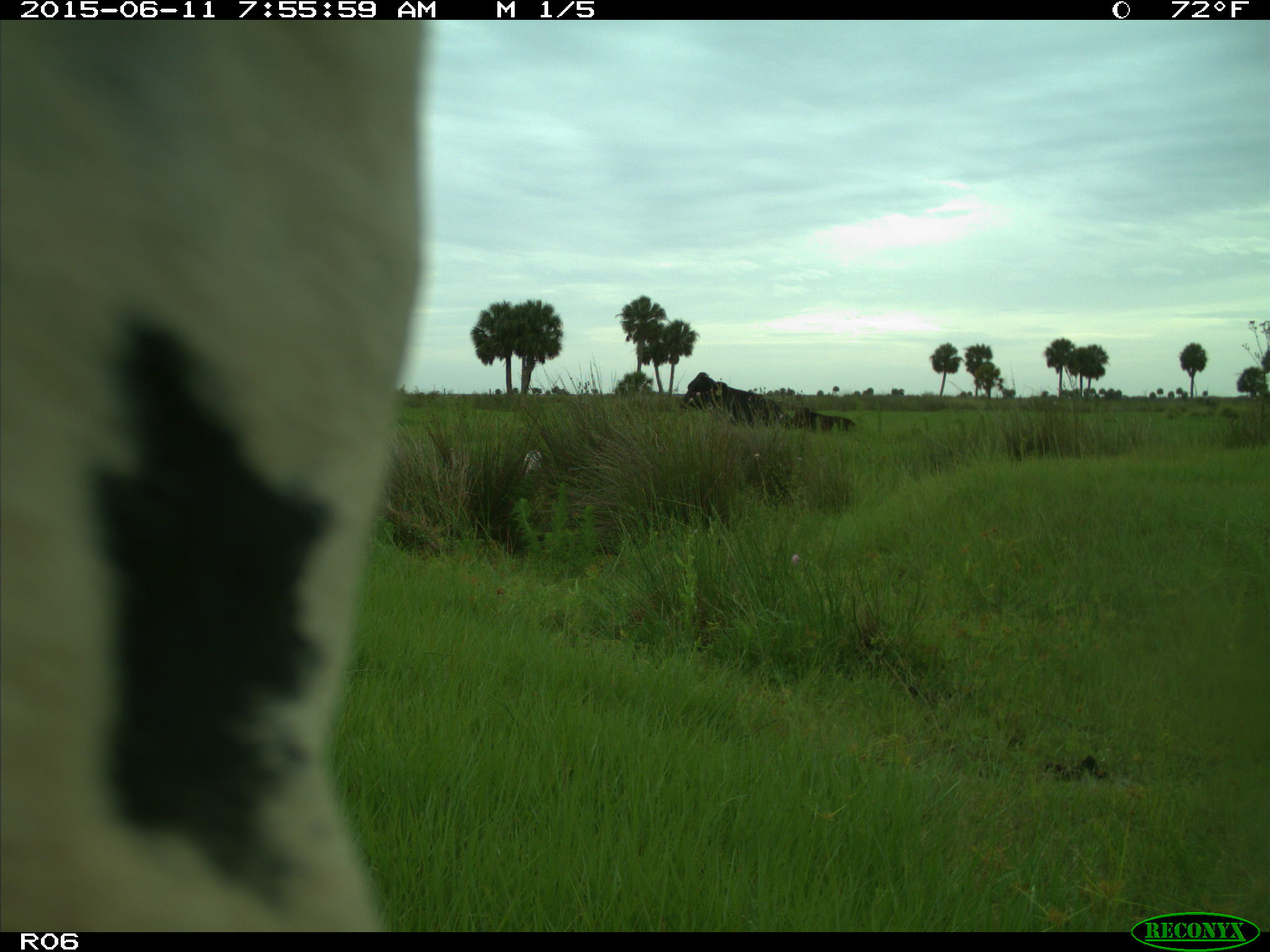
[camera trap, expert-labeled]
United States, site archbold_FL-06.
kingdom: Animalia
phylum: Chordata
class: Mammalia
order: Artiodactyla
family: Bovidae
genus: Bos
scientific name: Bos taurus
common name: domestic cow